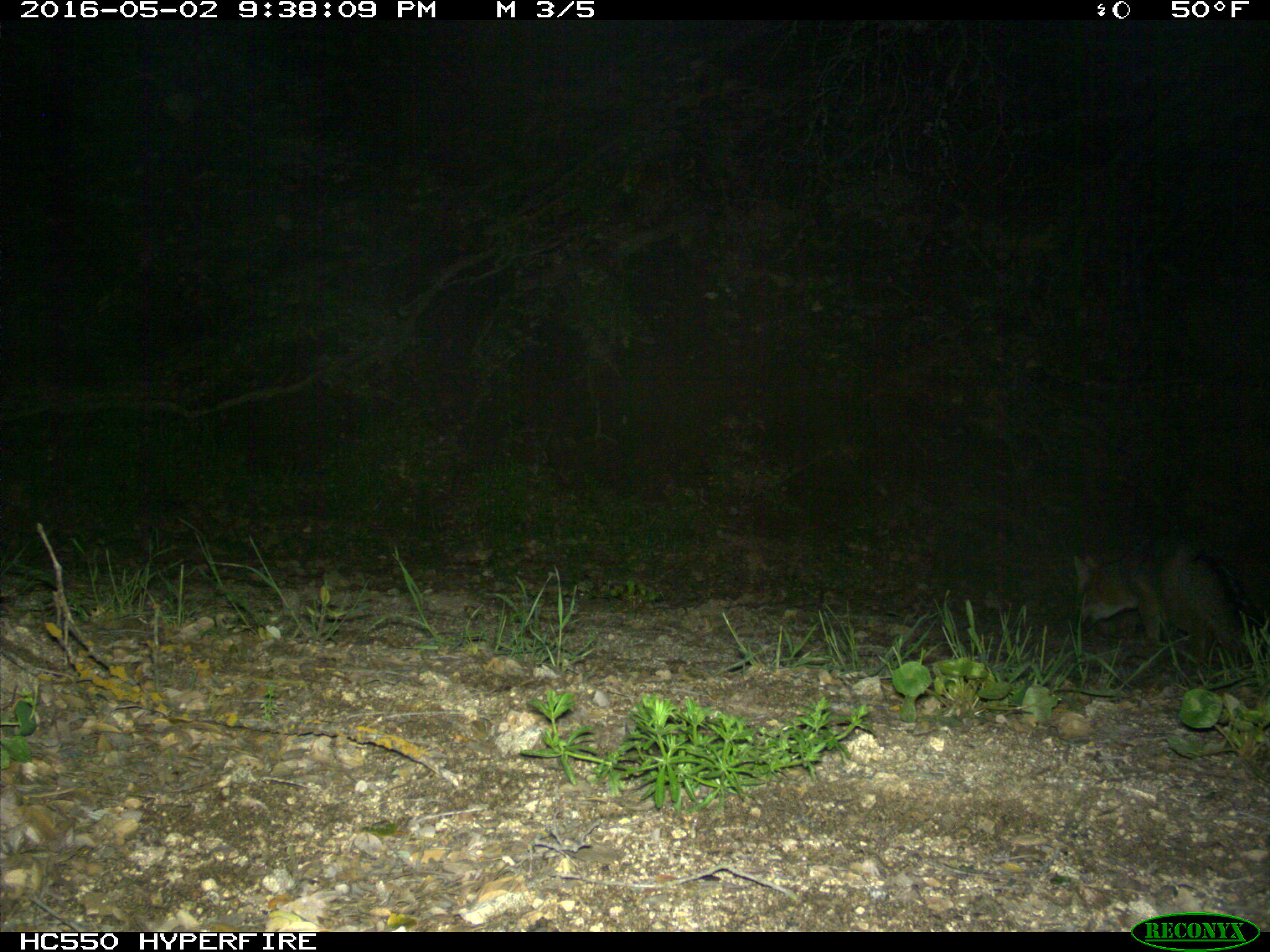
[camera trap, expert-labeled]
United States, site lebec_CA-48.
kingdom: Animalia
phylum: Chordata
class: Mammalia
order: Carnivora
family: Canidae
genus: Urocyon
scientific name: Urocyon cinereoargenteus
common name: gray fox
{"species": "Urocyon cinereoargenteus (gray fox)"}